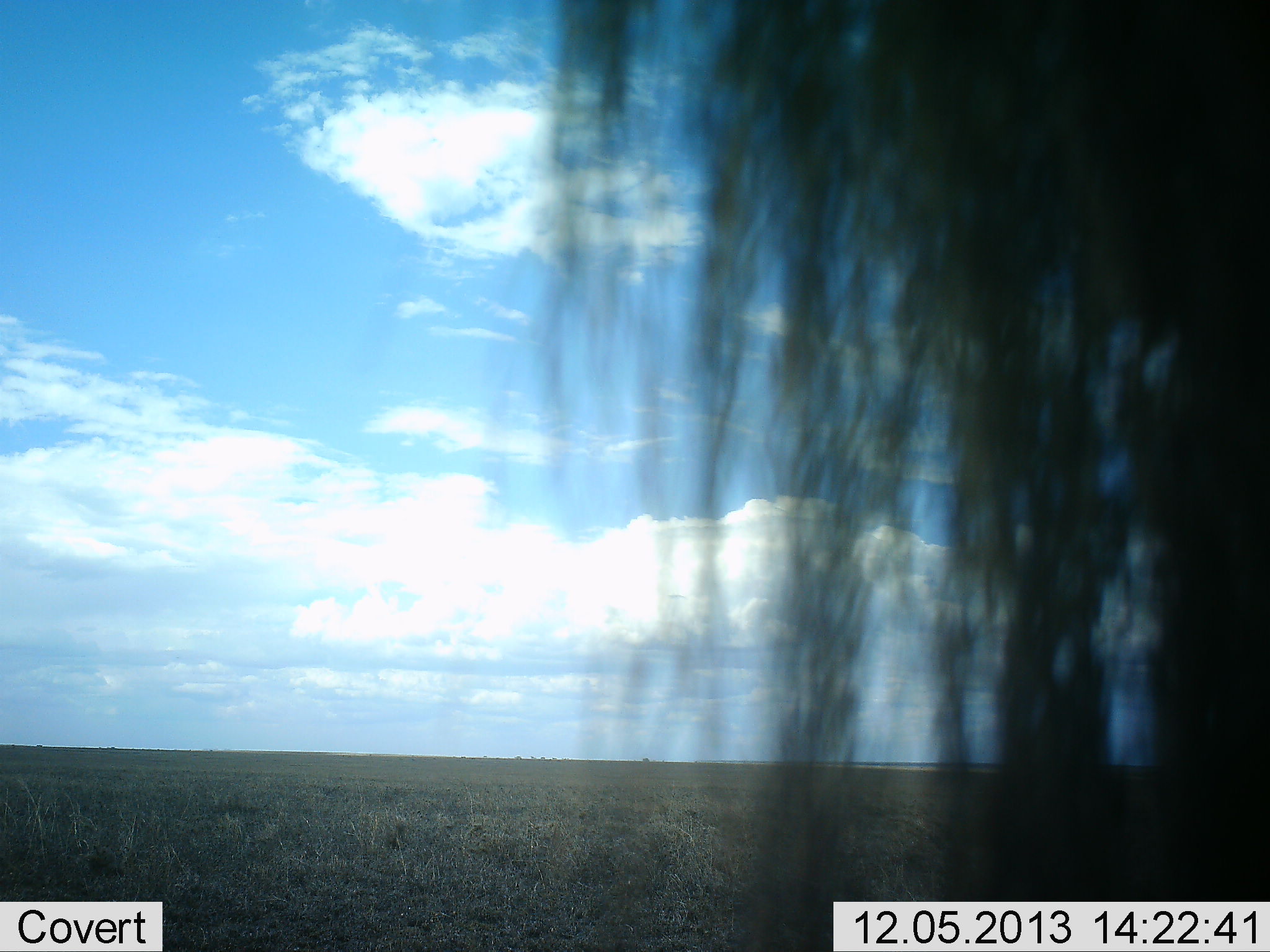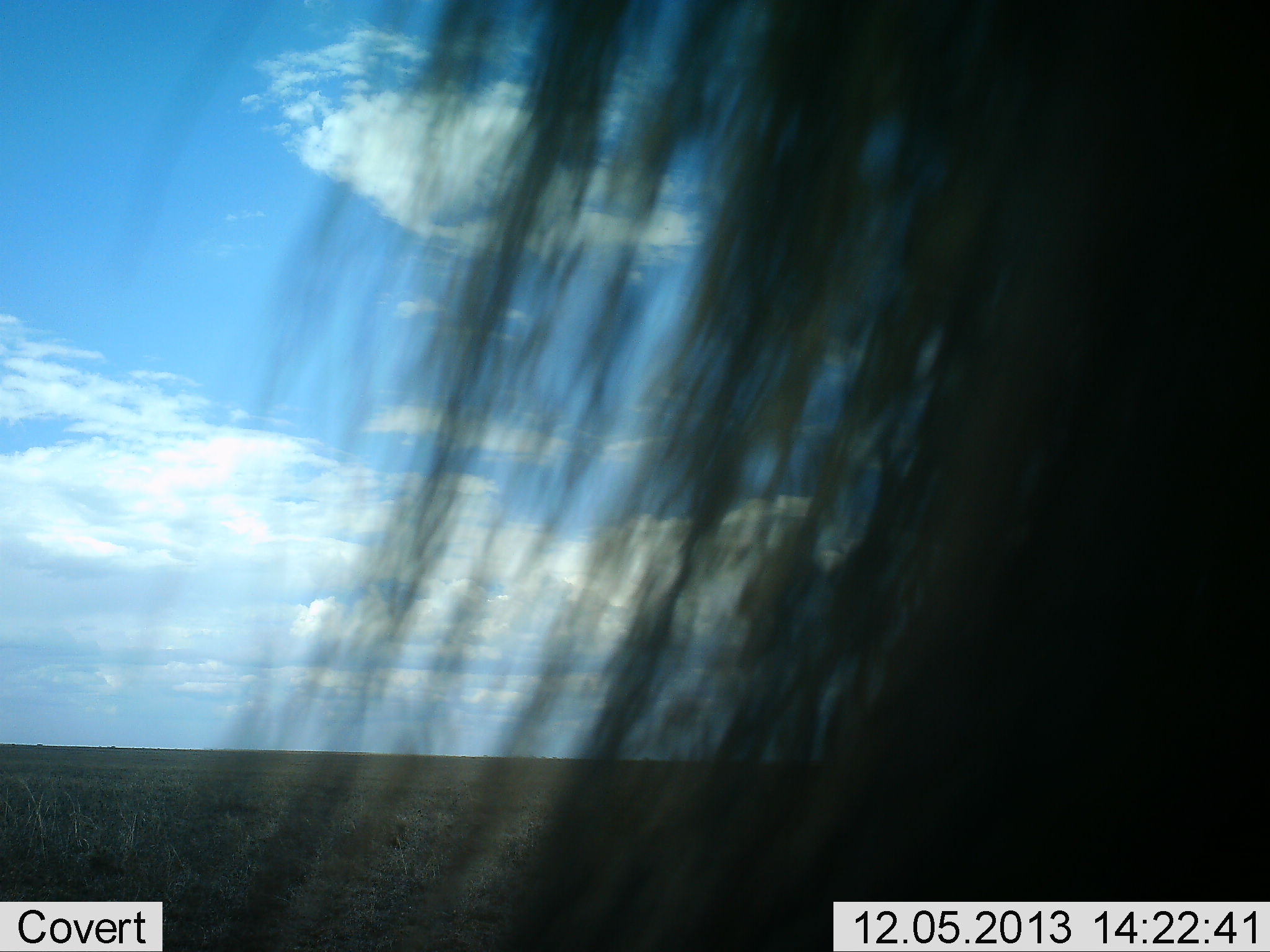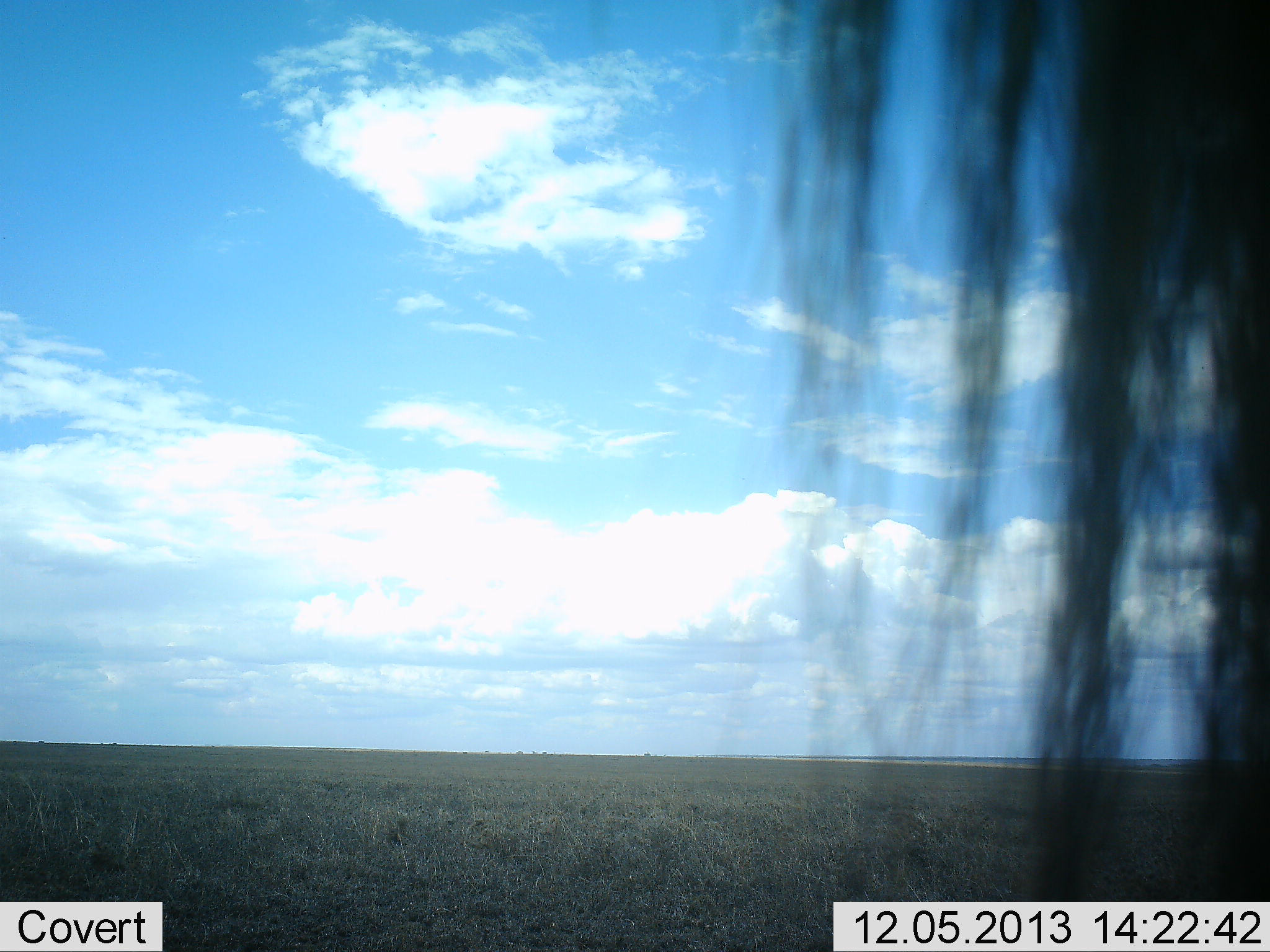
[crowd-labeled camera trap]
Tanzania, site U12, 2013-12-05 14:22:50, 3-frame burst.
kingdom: Animalia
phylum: Chordata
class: Mammalia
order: Artiodactyla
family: Bovidae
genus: Connochaetes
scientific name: Connochaetes taurinus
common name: blue wildebeest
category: wildebeest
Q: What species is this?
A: Wildebeest (blue wildebeest) (Connochaetes taurinus).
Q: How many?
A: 1.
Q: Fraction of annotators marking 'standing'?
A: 100%.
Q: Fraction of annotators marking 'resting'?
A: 0%.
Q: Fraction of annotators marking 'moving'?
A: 0%.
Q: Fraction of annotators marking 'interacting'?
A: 0%.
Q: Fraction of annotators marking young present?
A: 0%.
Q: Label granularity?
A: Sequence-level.